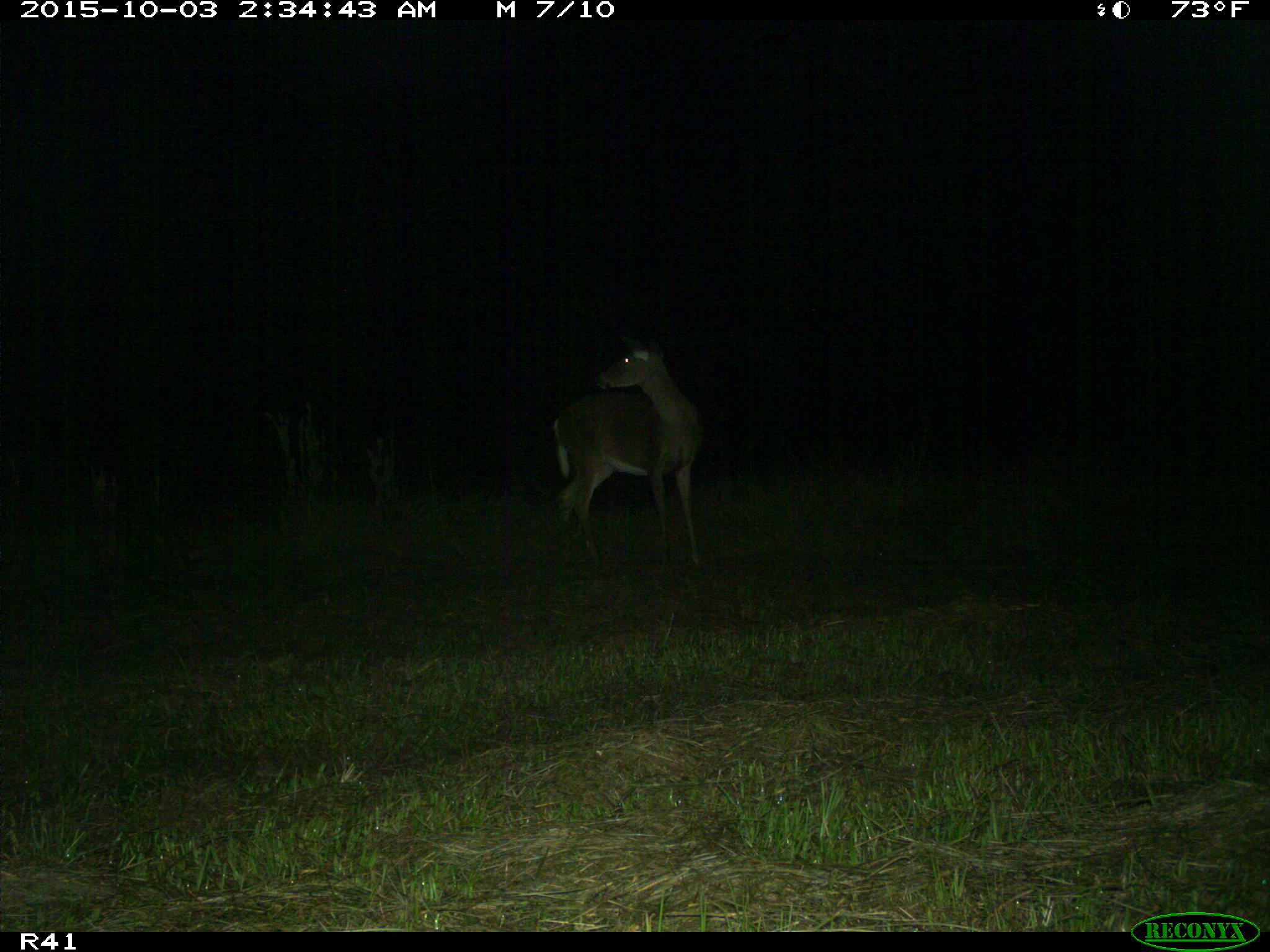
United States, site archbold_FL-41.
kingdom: Animalia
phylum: Chordata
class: Mammalia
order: Artiodactyla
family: Cervidae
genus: Odocoileus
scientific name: Odocoileus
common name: deer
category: unidentified deer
Unidentified deer (deer) (Odocoileus).